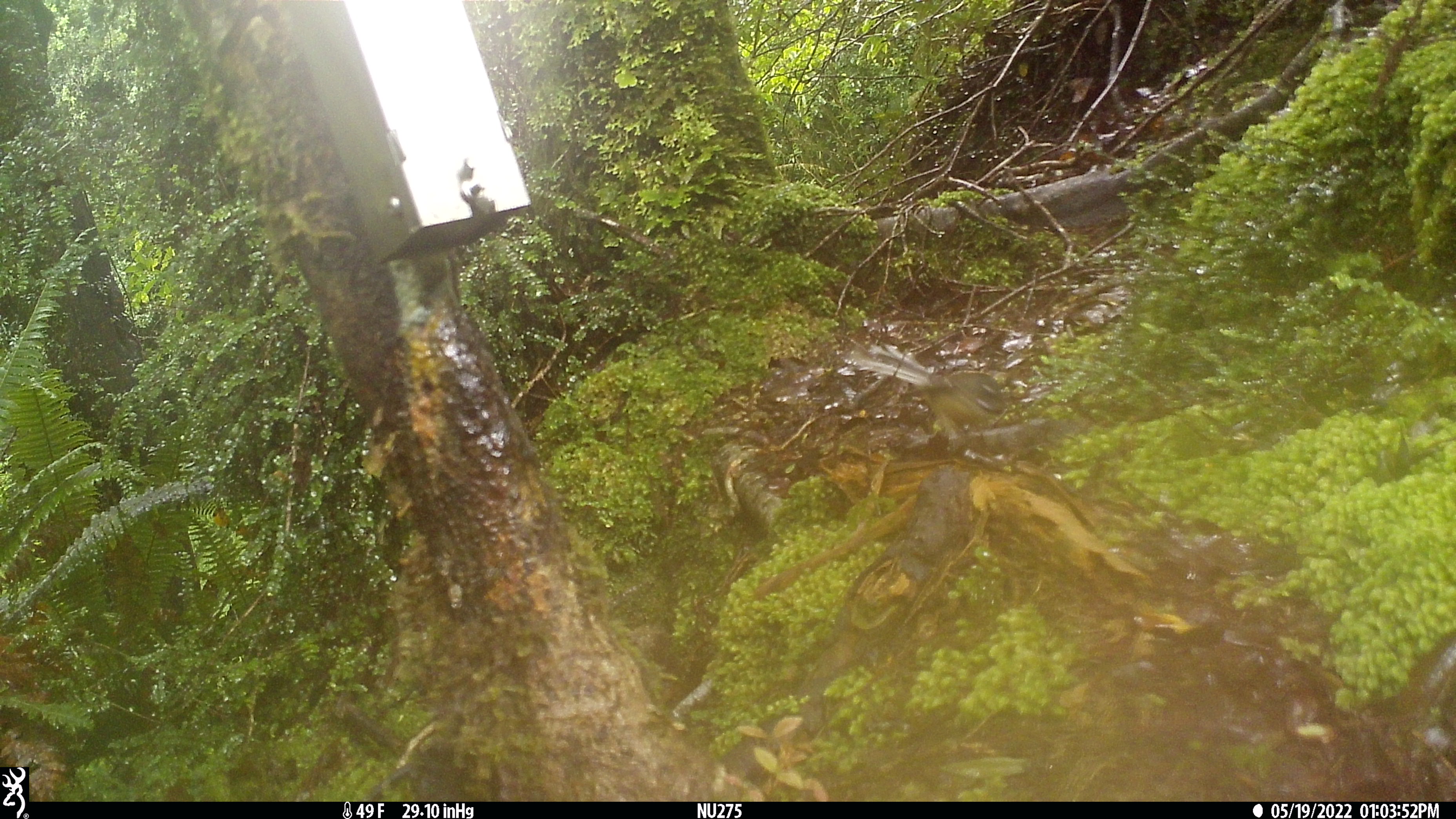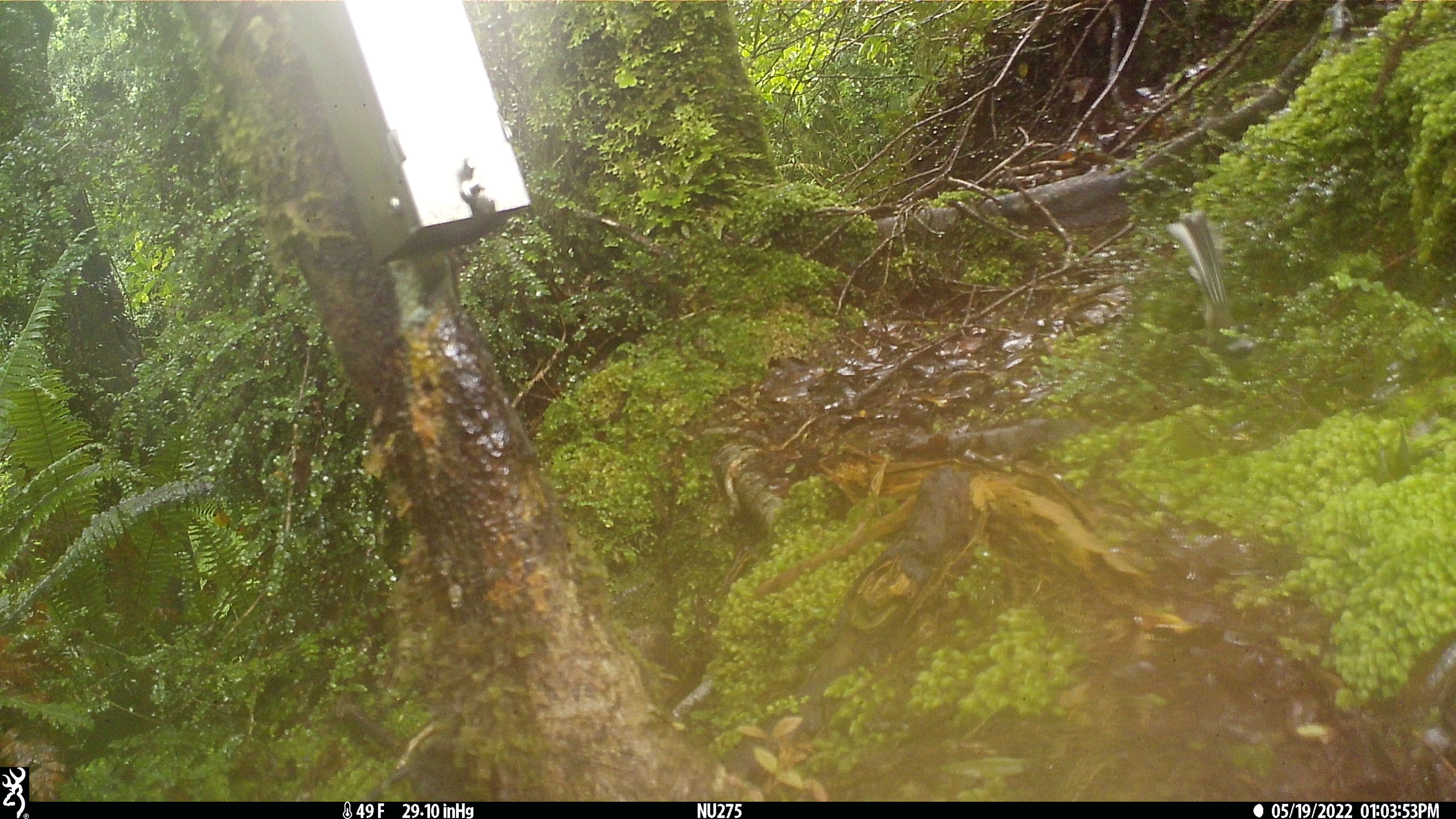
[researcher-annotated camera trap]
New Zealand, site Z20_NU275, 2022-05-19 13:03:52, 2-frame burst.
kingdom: Animalia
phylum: Chordata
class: Aves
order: Passeriformes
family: Rhipiduridae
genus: Rhipidura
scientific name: Rhipidura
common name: fantails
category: fantail